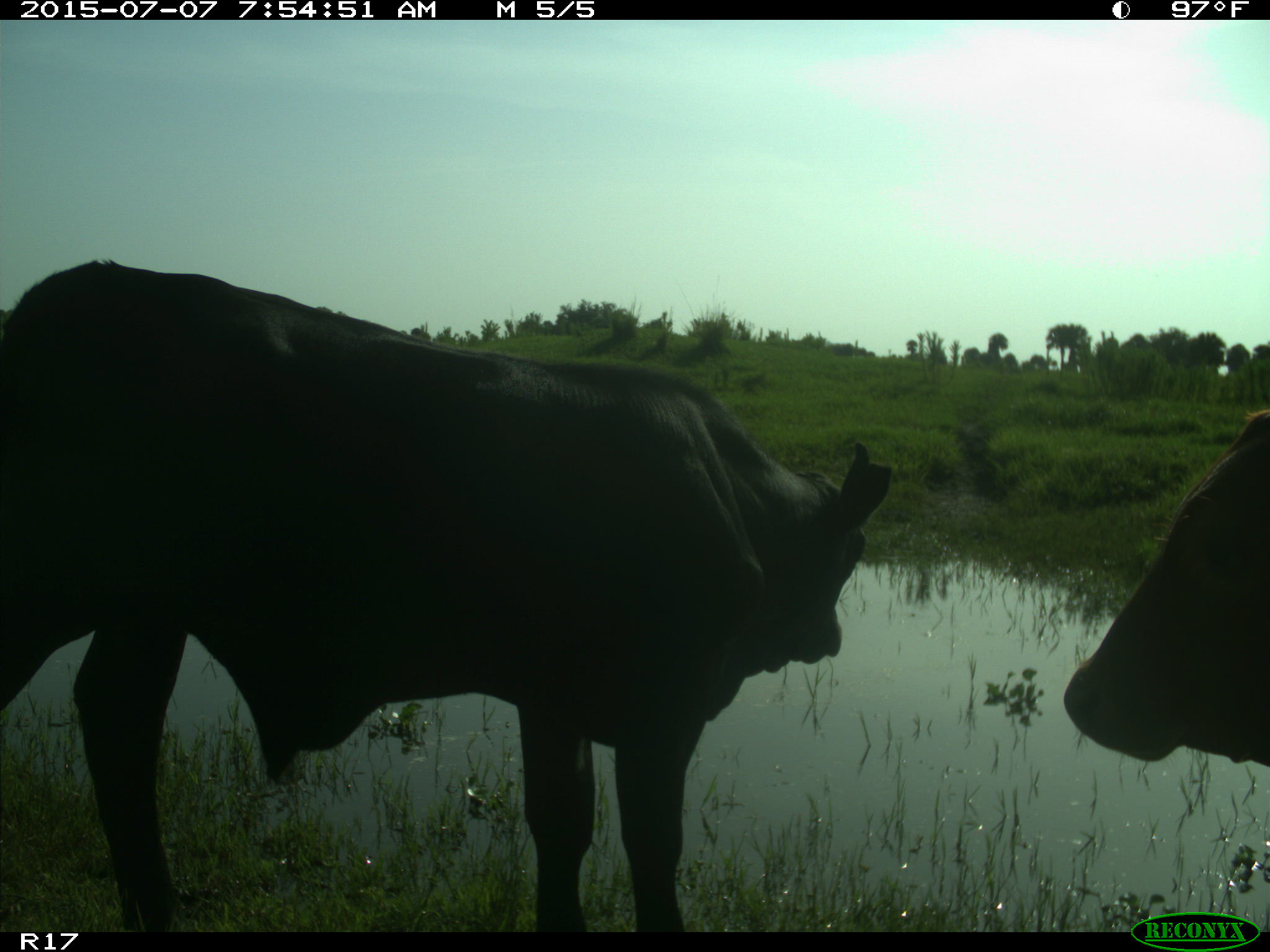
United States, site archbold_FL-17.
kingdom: Animalia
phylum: Chordata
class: Mammalia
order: Artiodactyla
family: Bovidae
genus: Bos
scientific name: Bos taurus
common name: domestic cow